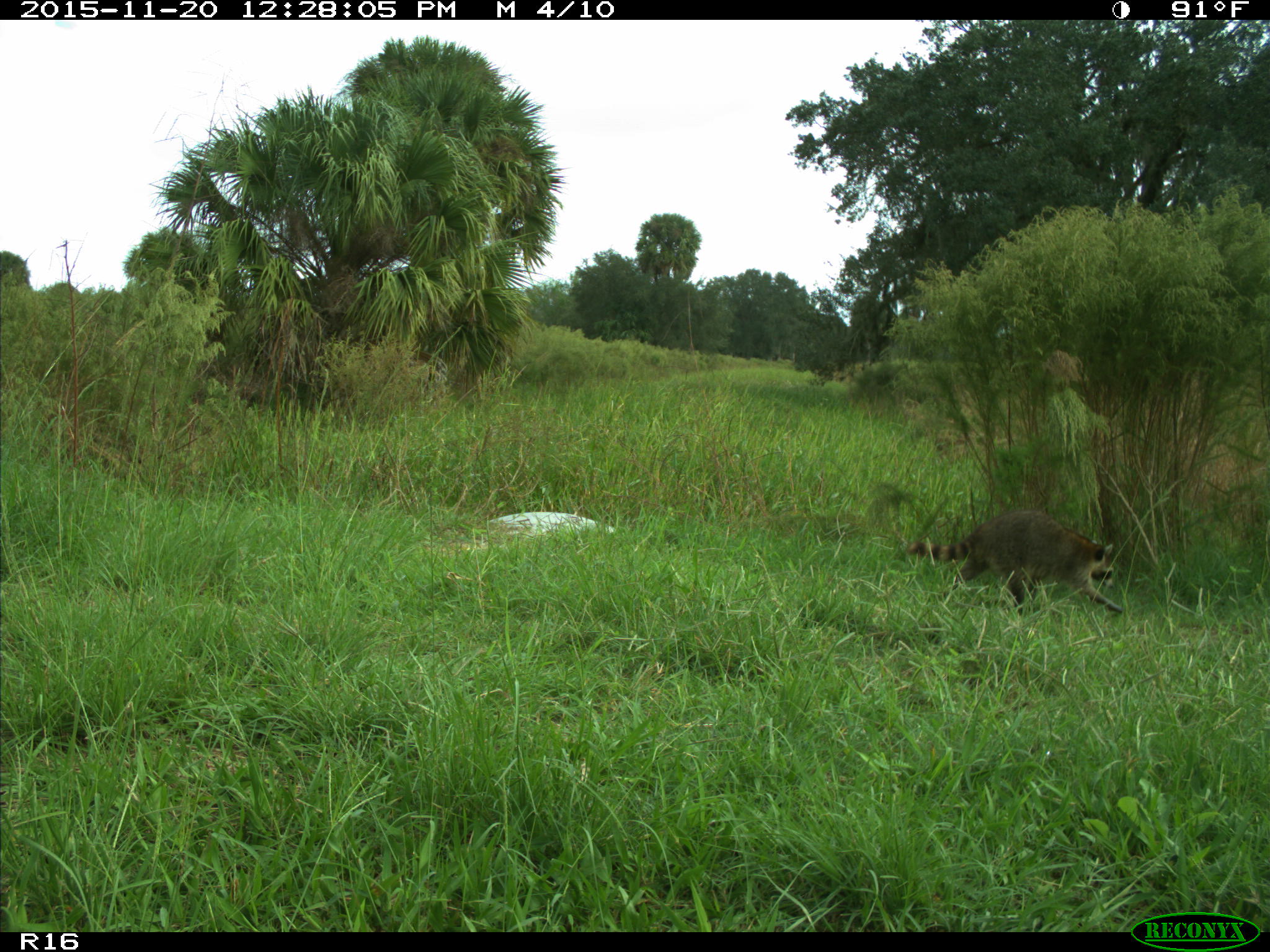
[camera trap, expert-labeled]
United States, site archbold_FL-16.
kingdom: Animalia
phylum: Chordata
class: Mammalia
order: Carnivora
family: Procyonidae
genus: Procyon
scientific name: Procyon lotor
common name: common raccoon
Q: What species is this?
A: Procyon lotor (common raccoon).